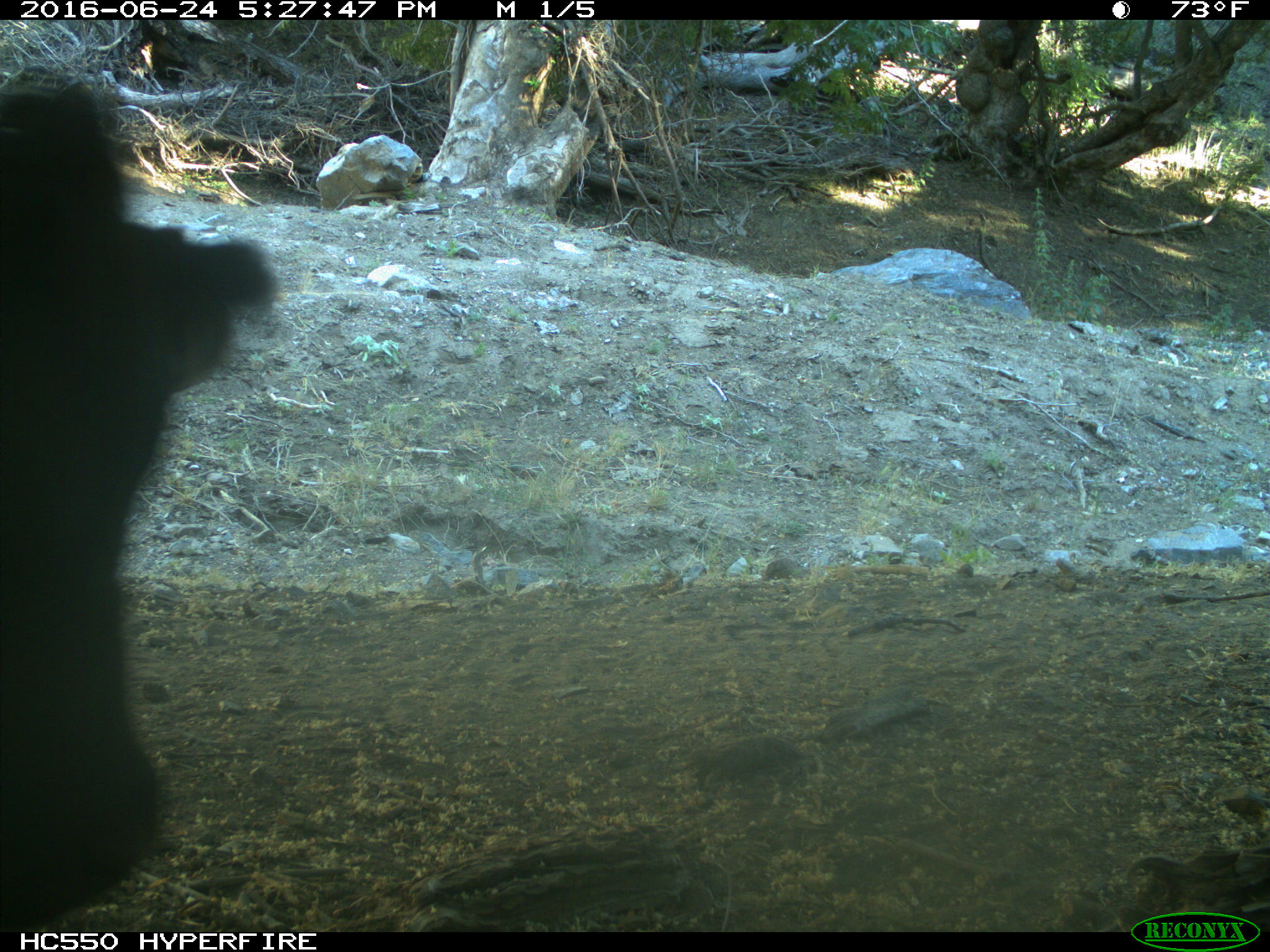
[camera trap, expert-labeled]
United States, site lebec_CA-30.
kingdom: Animalia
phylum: Chordata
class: Mammalia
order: Artiodactyla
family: Bovidae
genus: Bos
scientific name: Bos taurus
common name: domestic cow